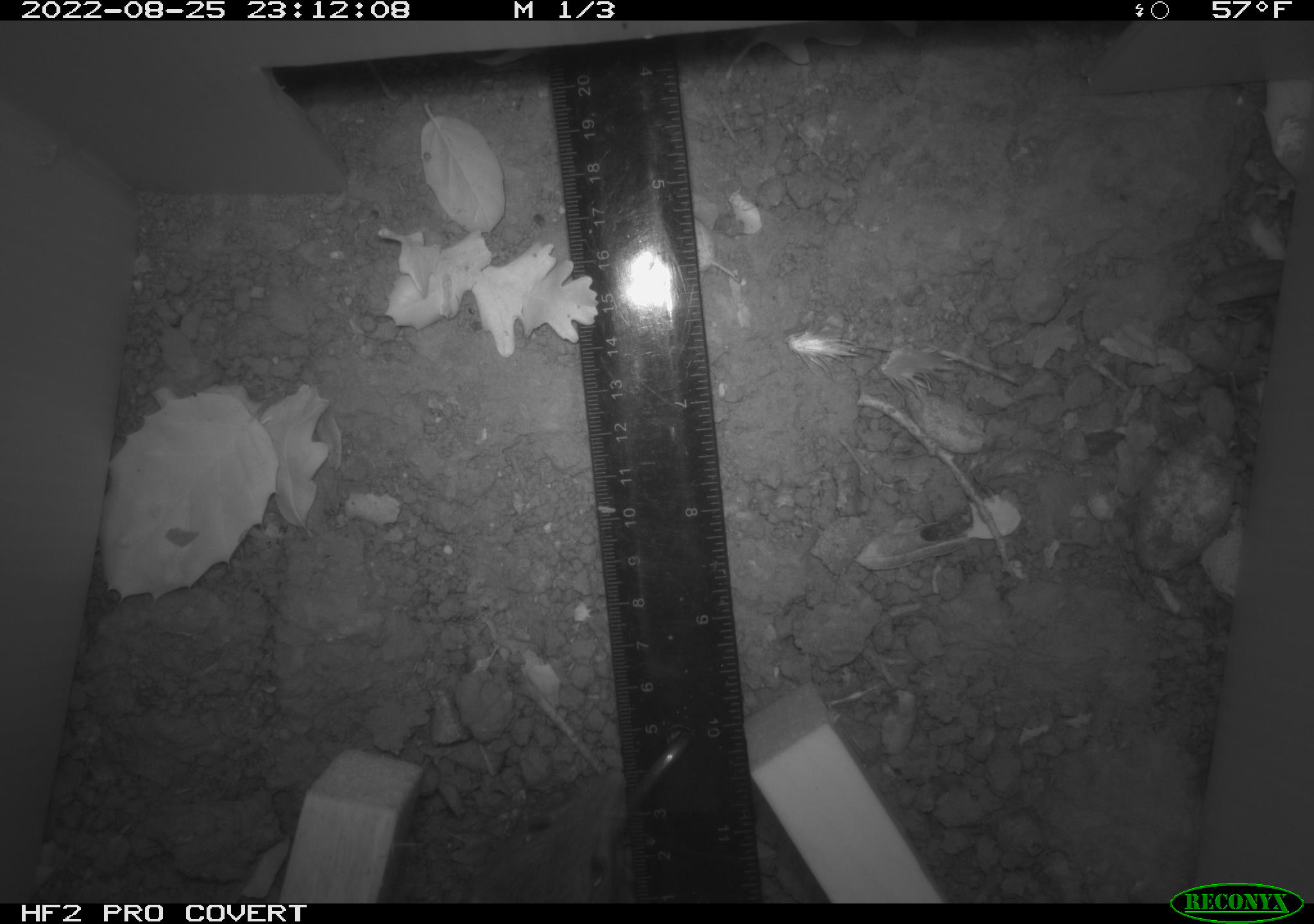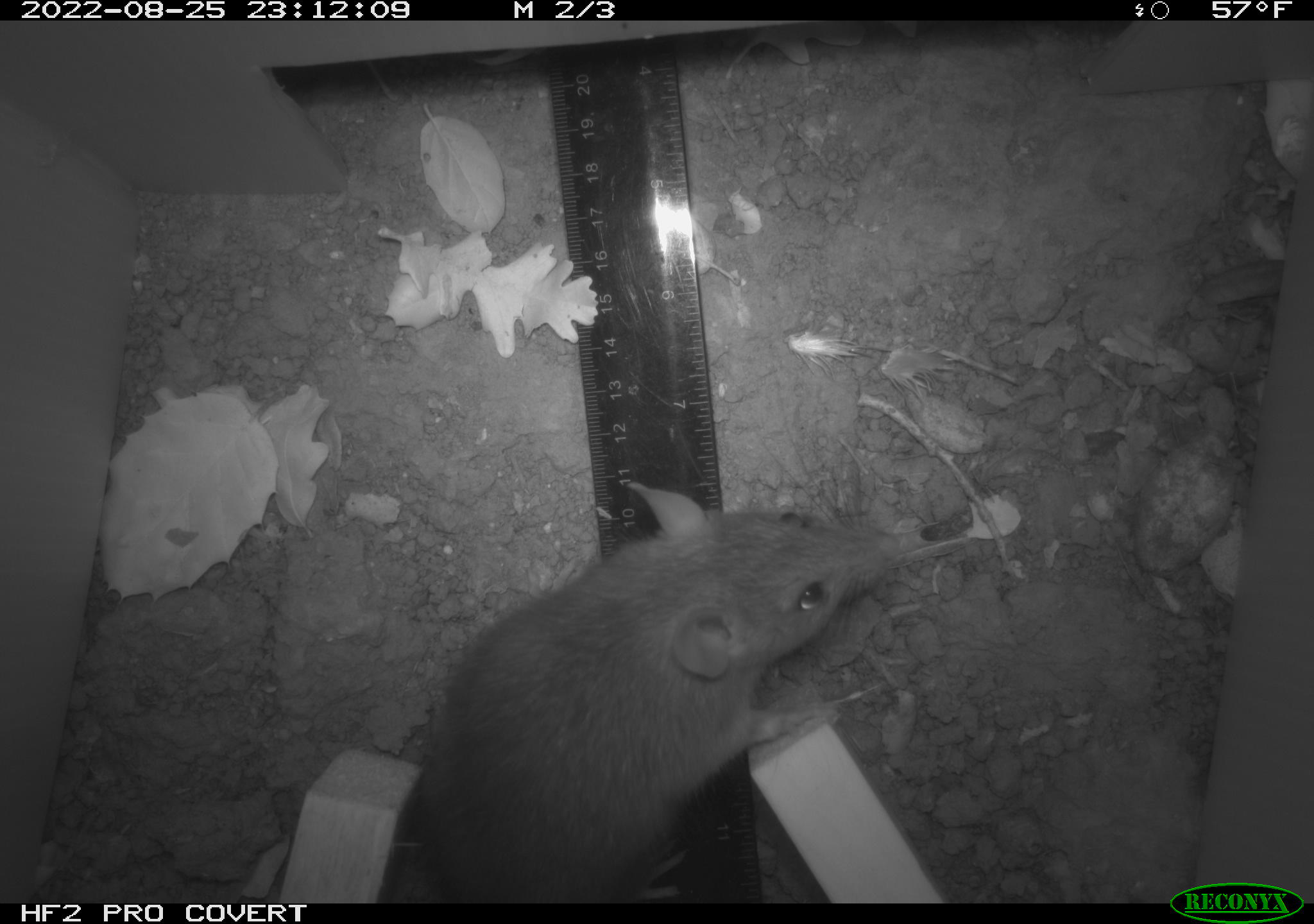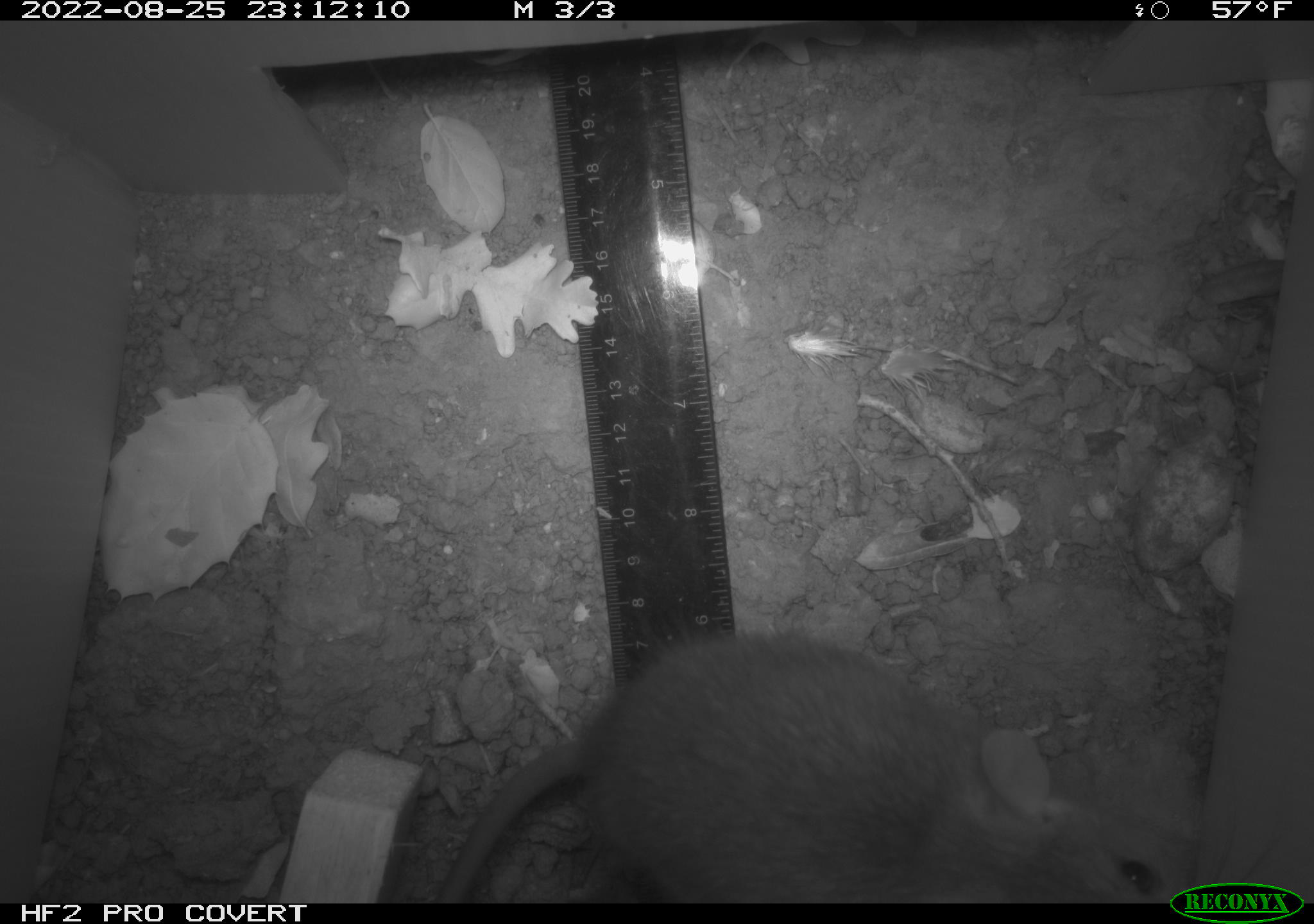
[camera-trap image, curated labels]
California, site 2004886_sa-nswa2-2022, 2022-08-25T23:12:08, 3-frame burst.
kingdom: Animalia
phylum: Chordata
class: Mammalia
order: Rodentia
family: Muridae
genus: Rattus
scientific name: Rattus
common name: rat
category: rattus species